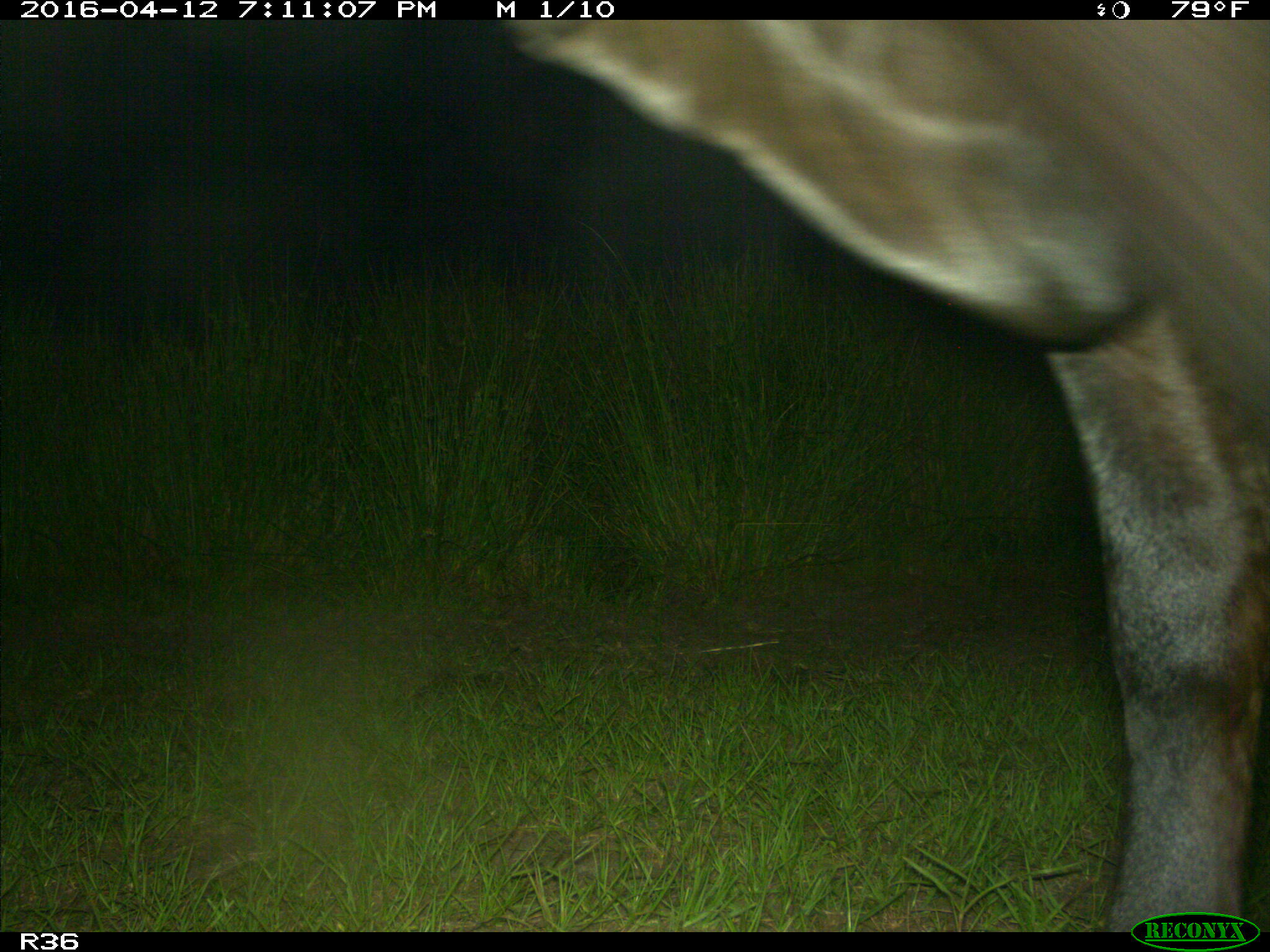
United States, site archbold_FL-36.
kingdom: Animalia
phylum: Chordata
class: Mammalia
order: Artiodactyla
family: Bovidae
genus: Bos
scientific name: Bos taurus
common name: domestic cow